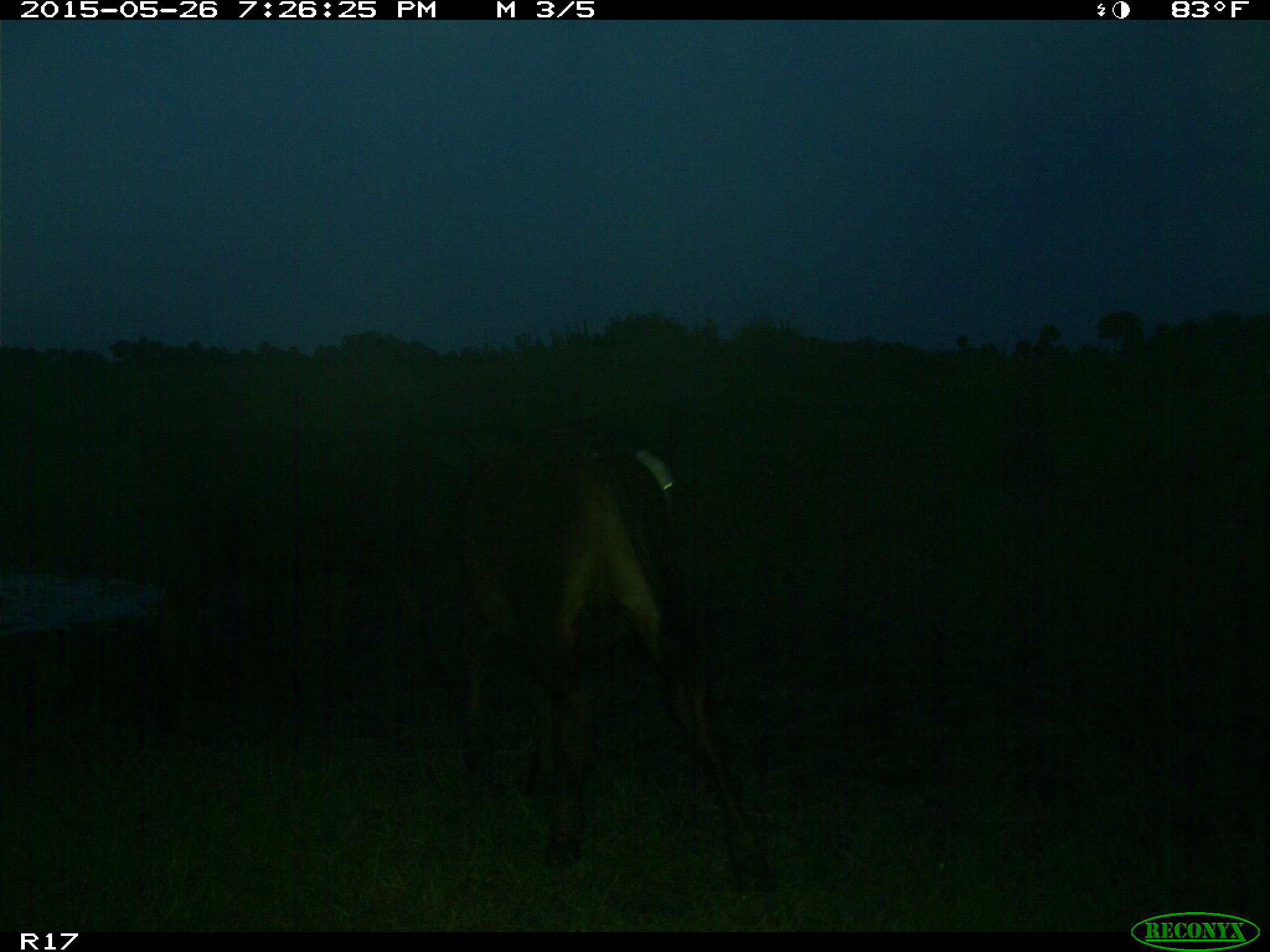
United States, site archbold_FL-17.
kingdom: Animalia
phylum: Chordata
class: Mammalia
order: Artiodactyla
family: Bovidae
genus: Bos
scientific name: Bos taurus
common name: domestic cow